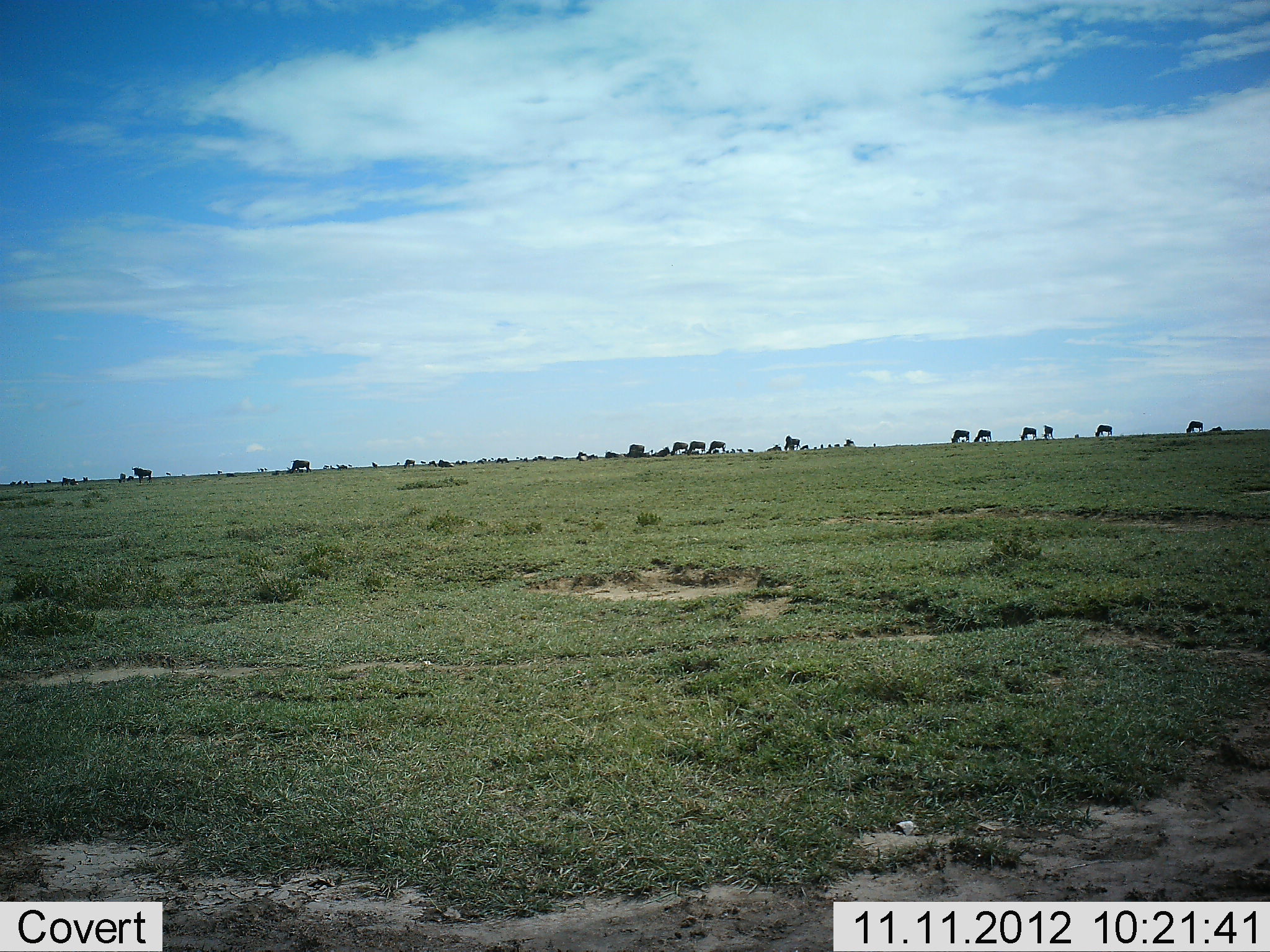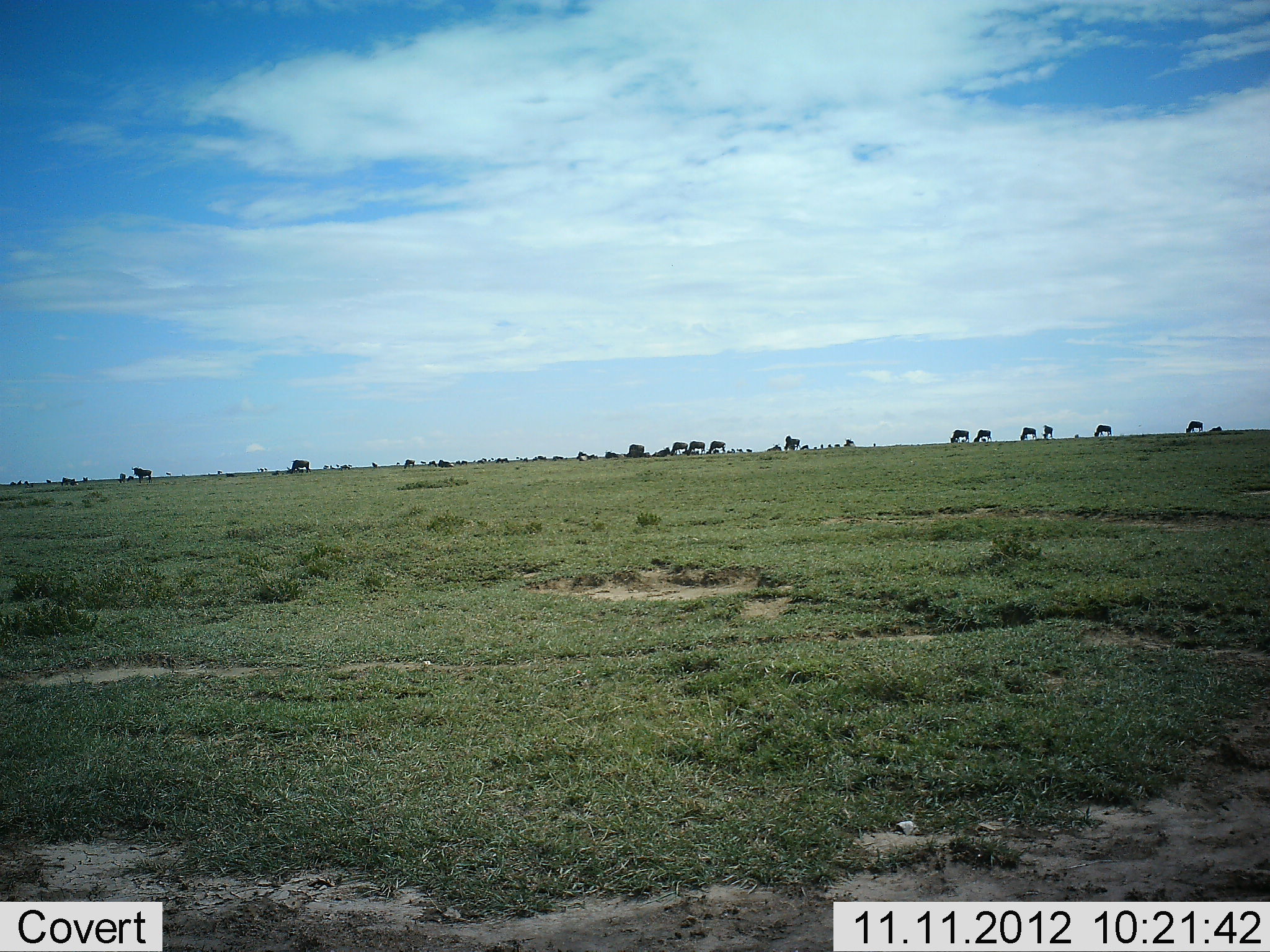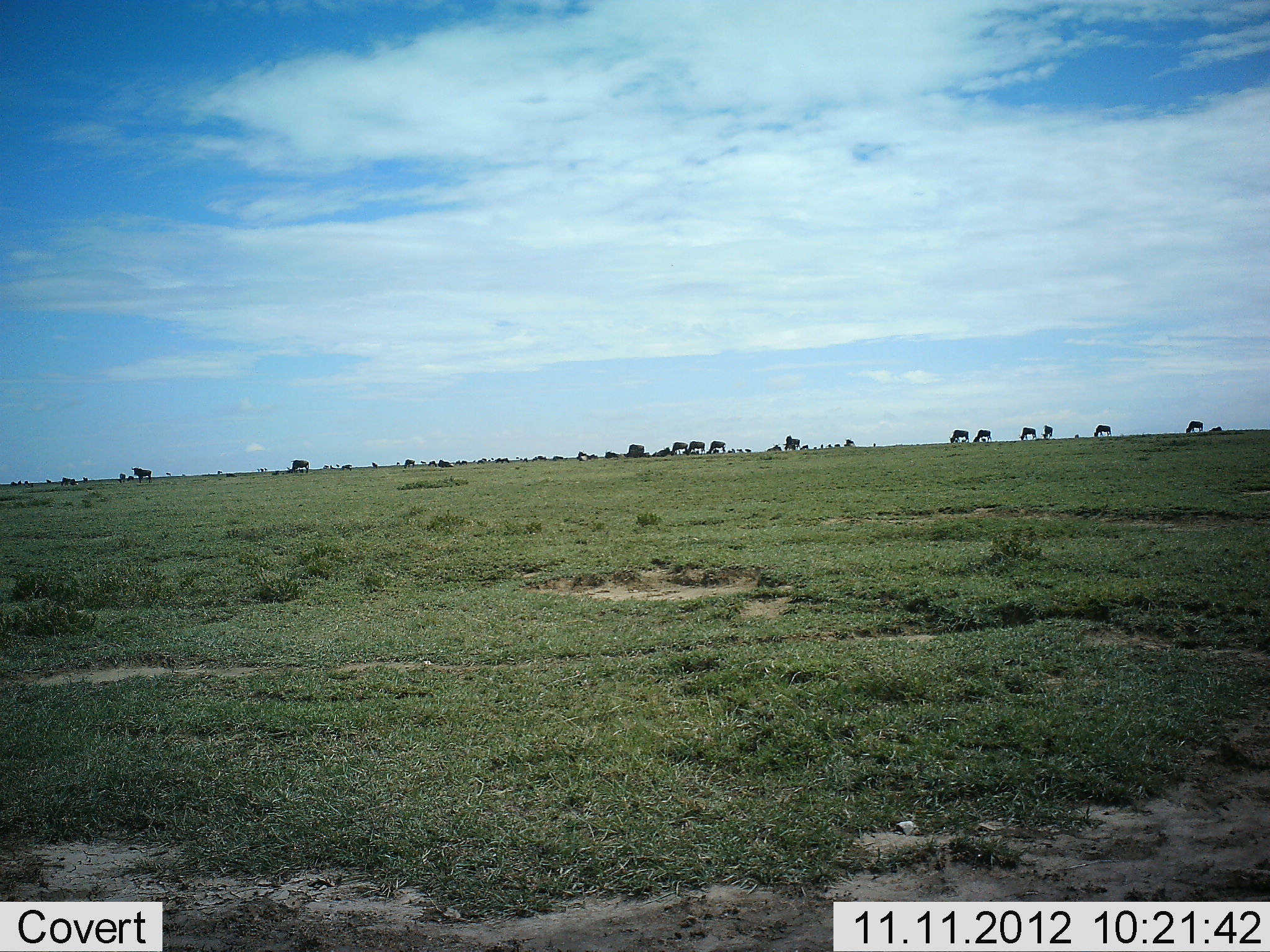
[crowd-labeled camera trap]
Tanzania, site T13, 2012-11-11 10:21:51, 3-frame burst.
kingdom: Animalia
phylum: Chordata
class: Mammalia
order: Artiodactyla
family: Bovidae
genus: Connochaetes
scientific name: Connochaetes taurinus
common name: blue wildebeest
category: wildebeest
Wildebeest (blue wildebeest) (Connochaetes taurinus), count 11-50. Behavior (volunteer vote fractions): standing 40%, resting 0%, moving 0%, interacting 0%. Young present (vote fraction): 10%. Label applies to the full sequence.